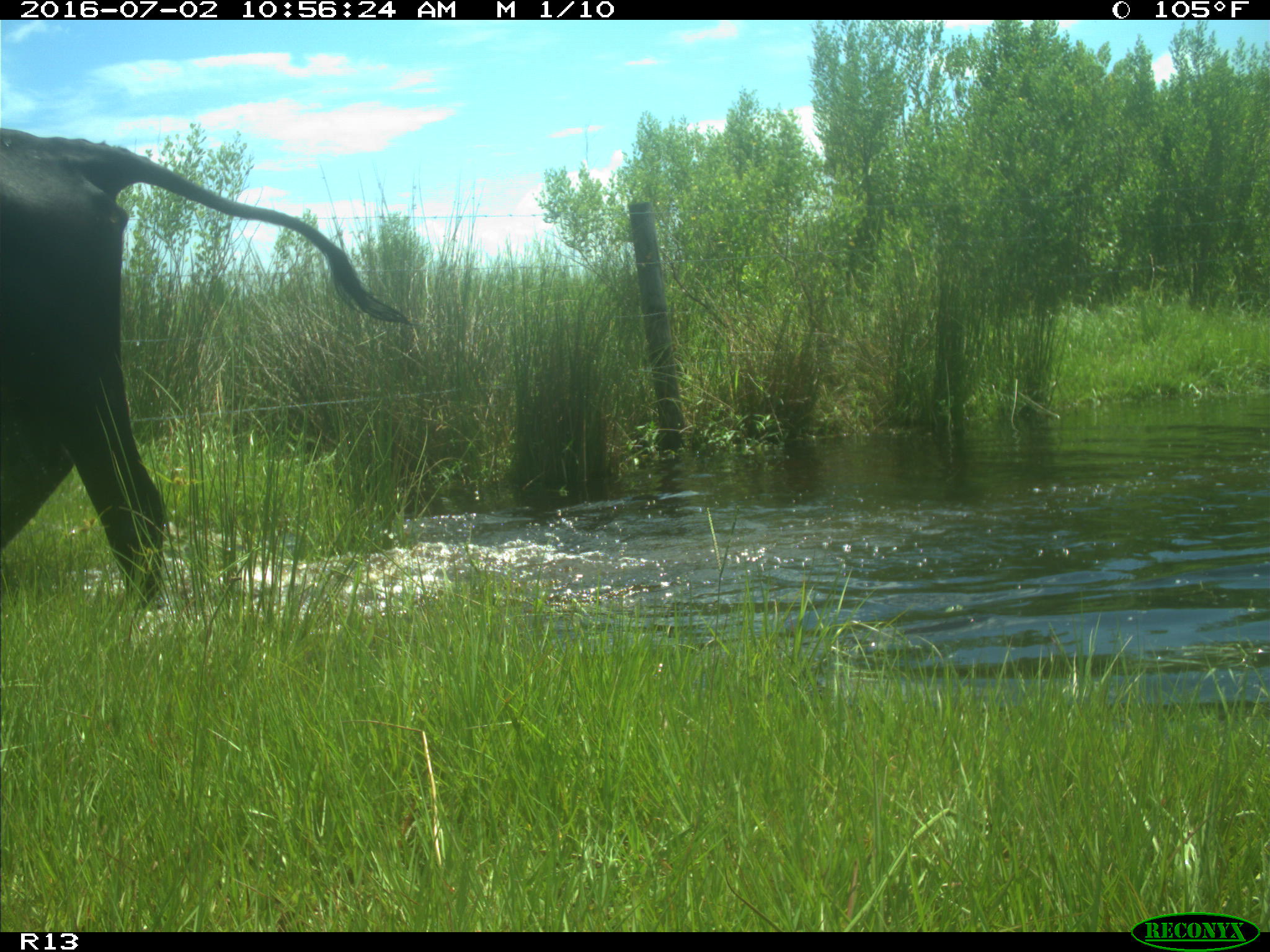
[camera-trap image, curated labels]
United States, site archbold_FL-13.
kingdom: Animalia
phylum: Chordata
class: Mammalia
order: Artiodactyla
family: Bovidae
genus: Bos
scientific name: Bos taurus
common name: domestic cow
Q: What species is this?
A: Bos taurus (domestic cow).